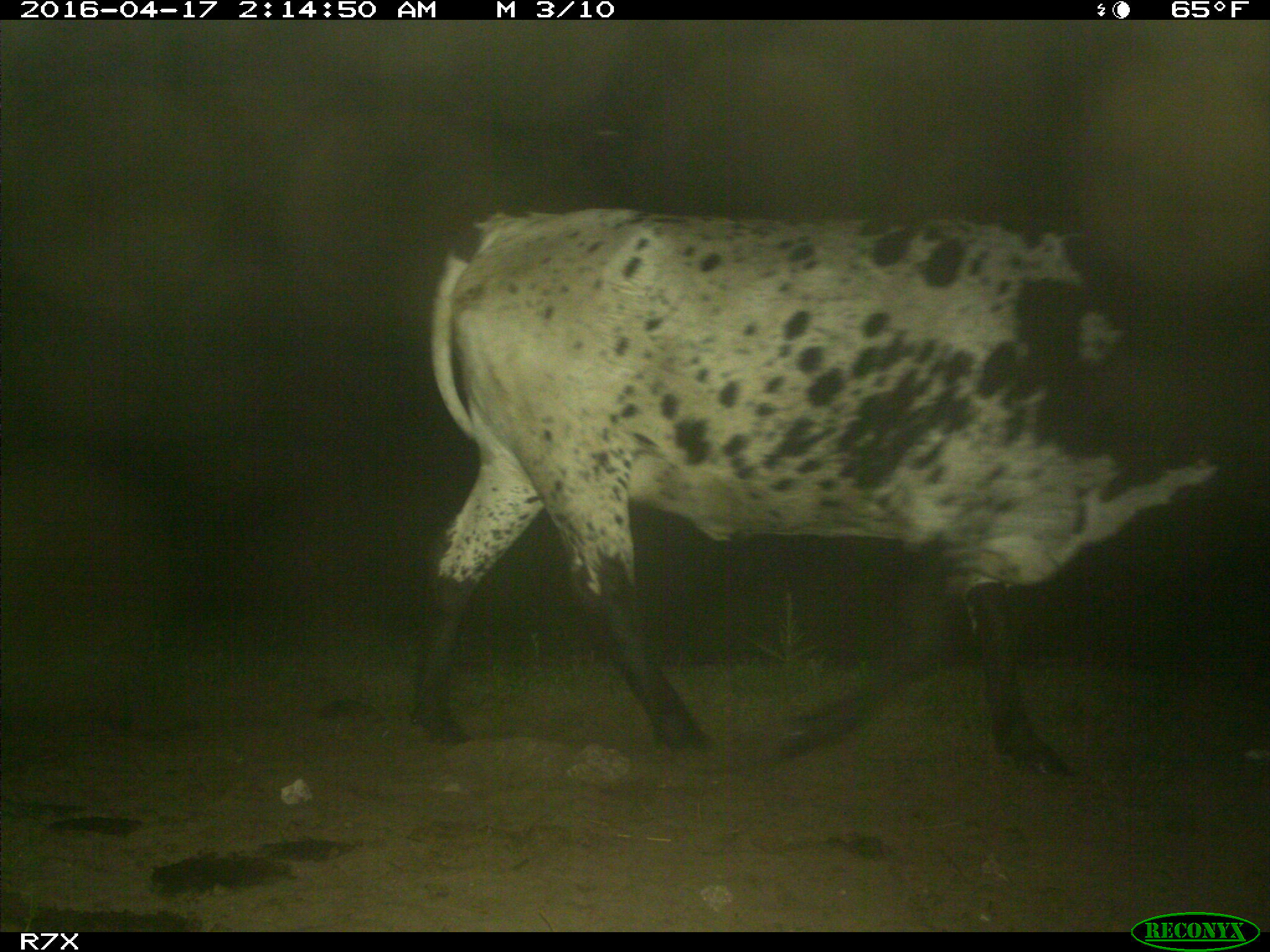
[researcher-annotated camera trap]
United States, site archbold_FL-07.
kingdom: Animalia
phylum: Chordata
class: Mammalia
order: Artiodactyla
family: Bovidae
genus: Bos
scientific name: Bos taurus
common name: domestic cow